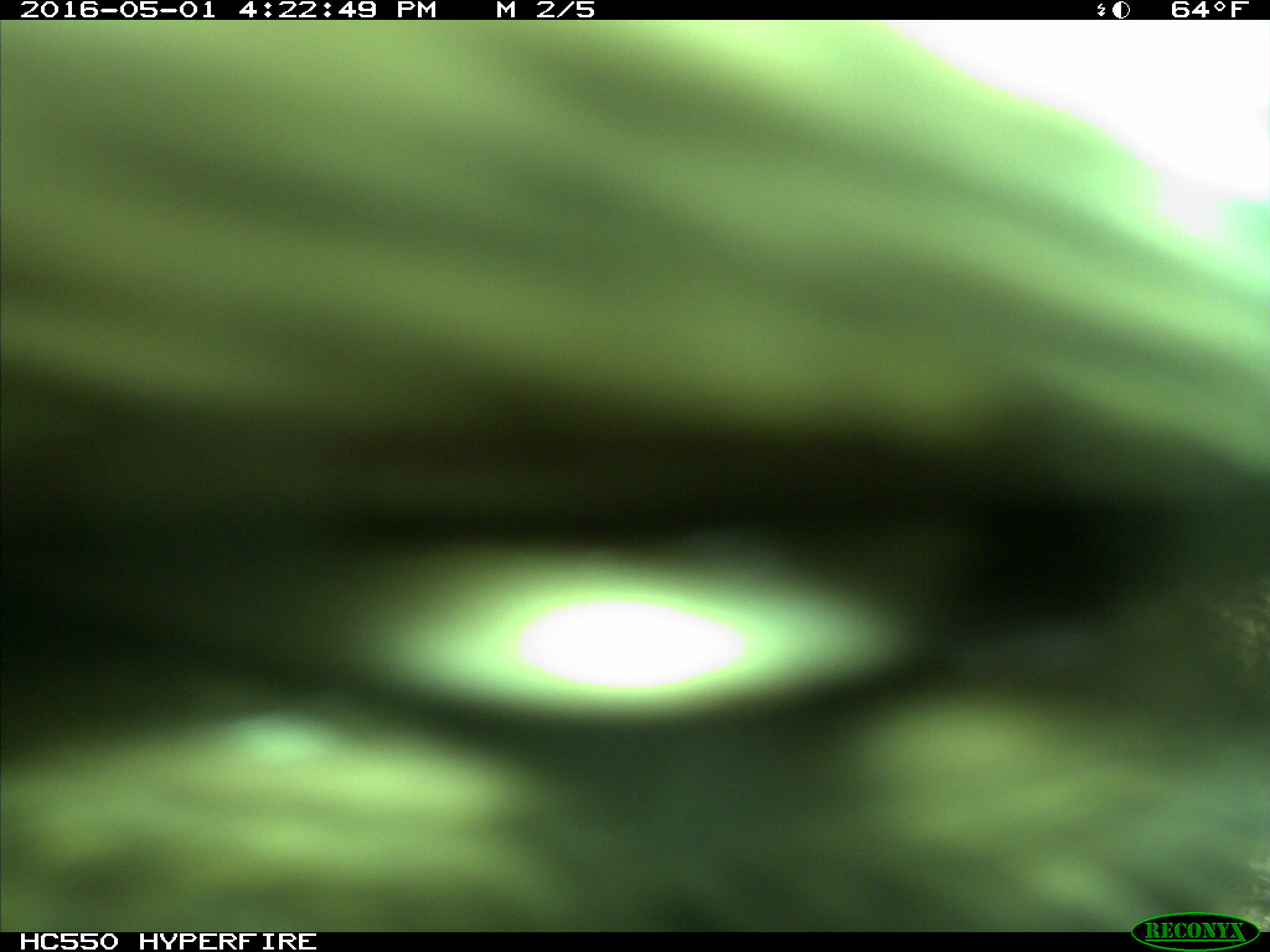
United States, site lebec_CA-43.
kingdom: Animalia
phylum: Chordata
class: Mammalia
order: Artiodactyla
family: Bovidae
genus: Bos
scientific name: Bos taurus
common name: domestic cow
Bos taurus (domestic cow).